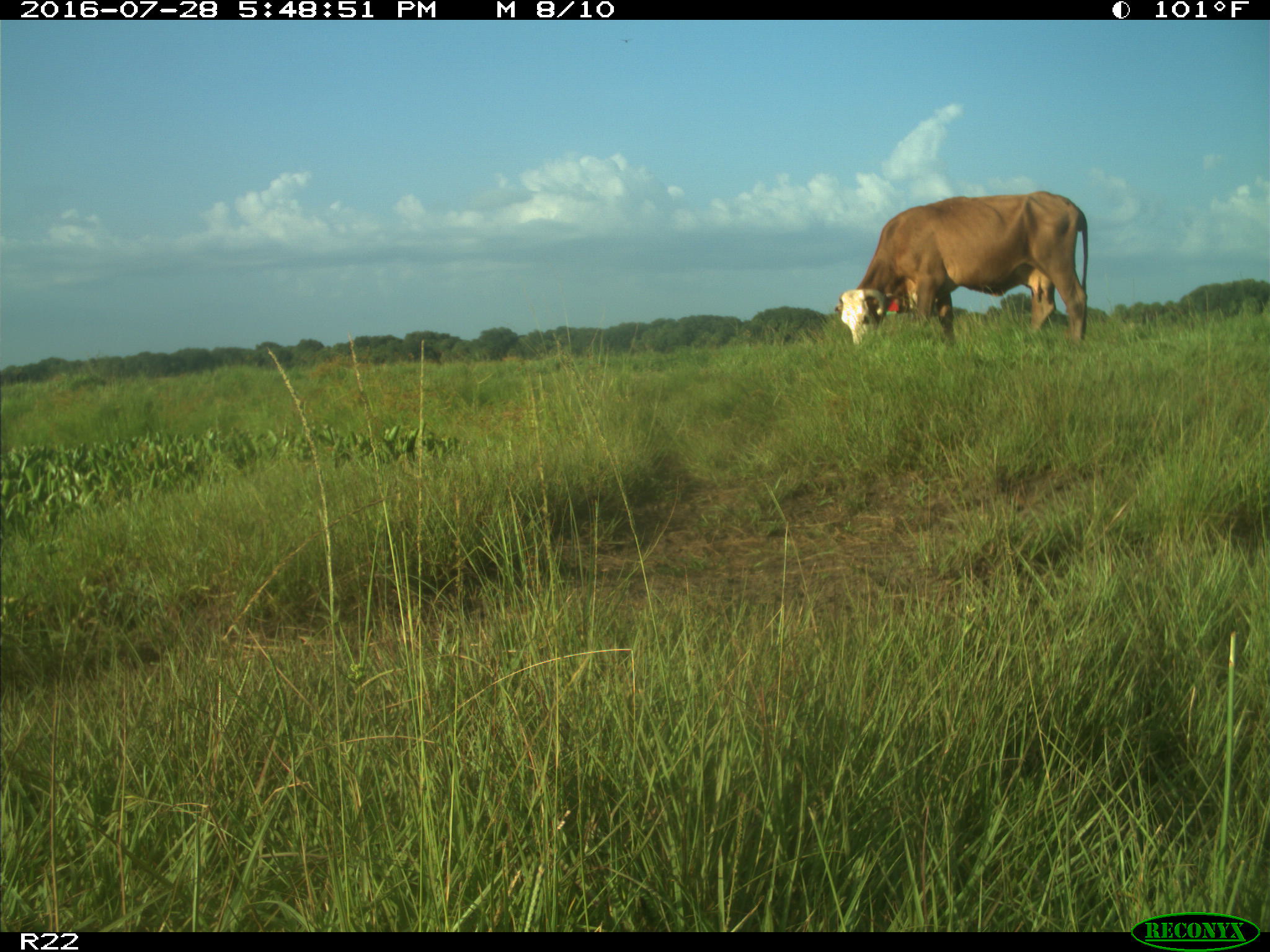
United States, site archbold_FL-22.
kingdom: Animalia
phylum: Chordata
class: Mammalia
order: Artiodactyla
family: Bovidae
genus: Bos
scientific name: Bos taurus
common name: domestic cow